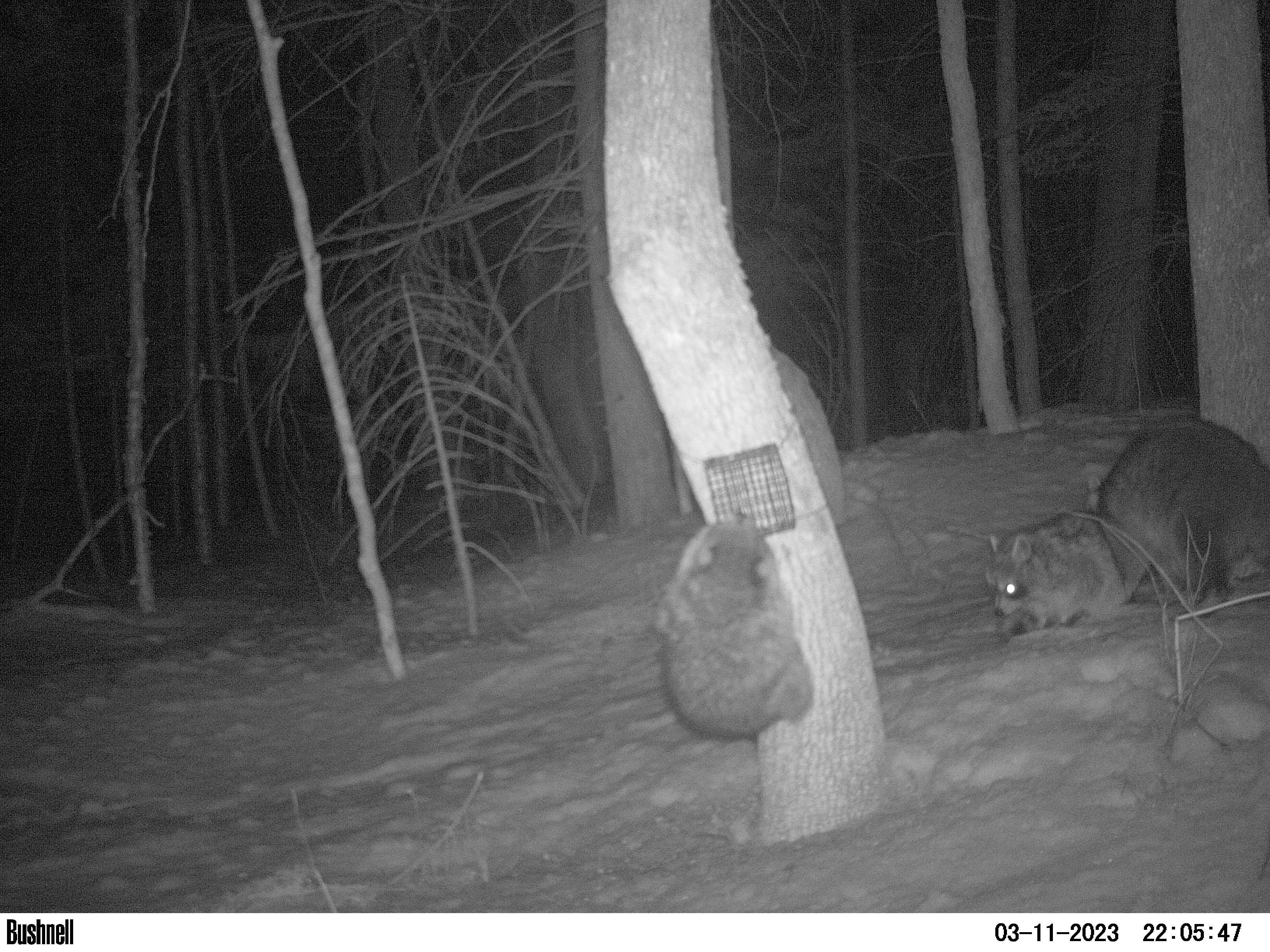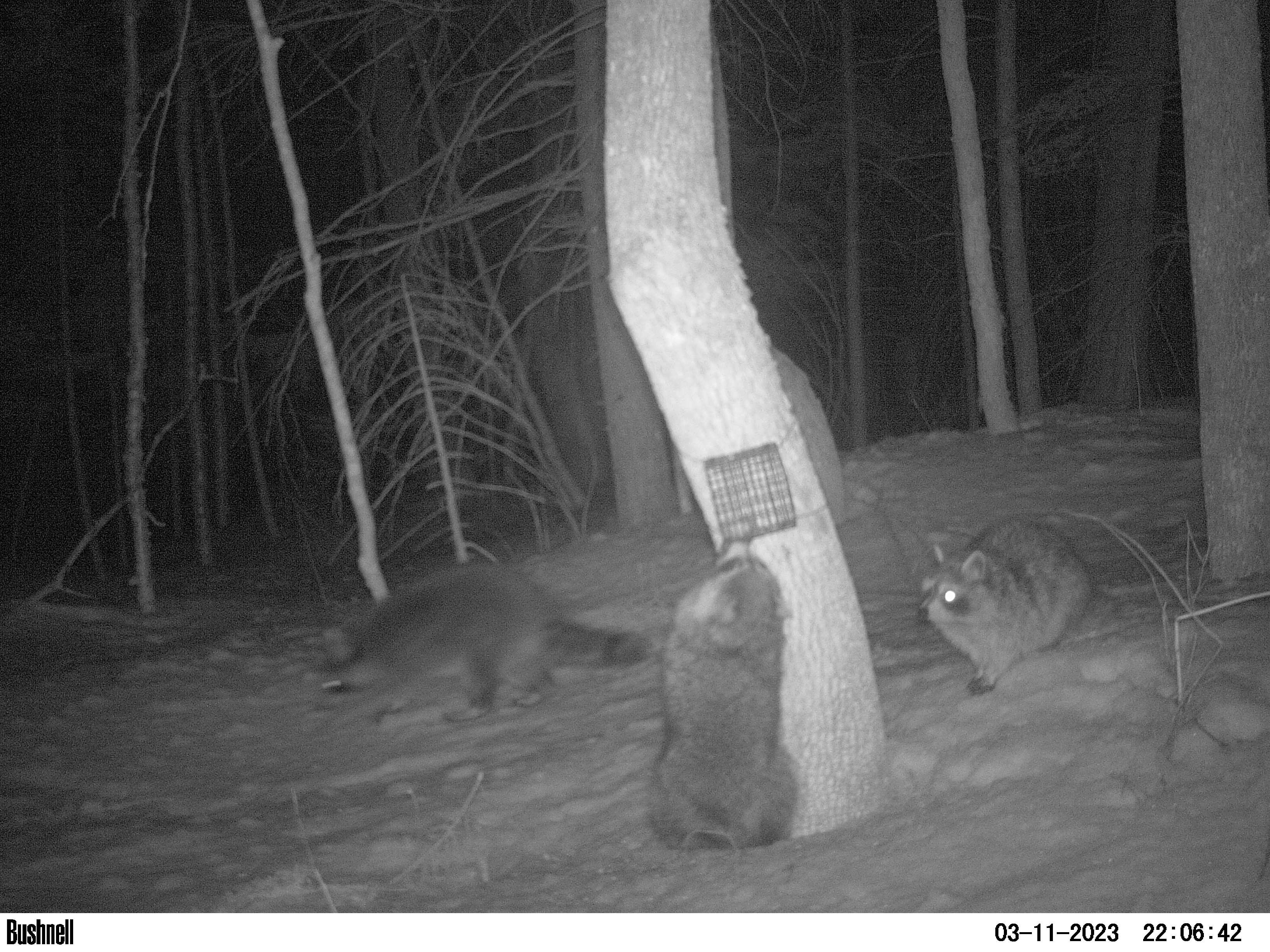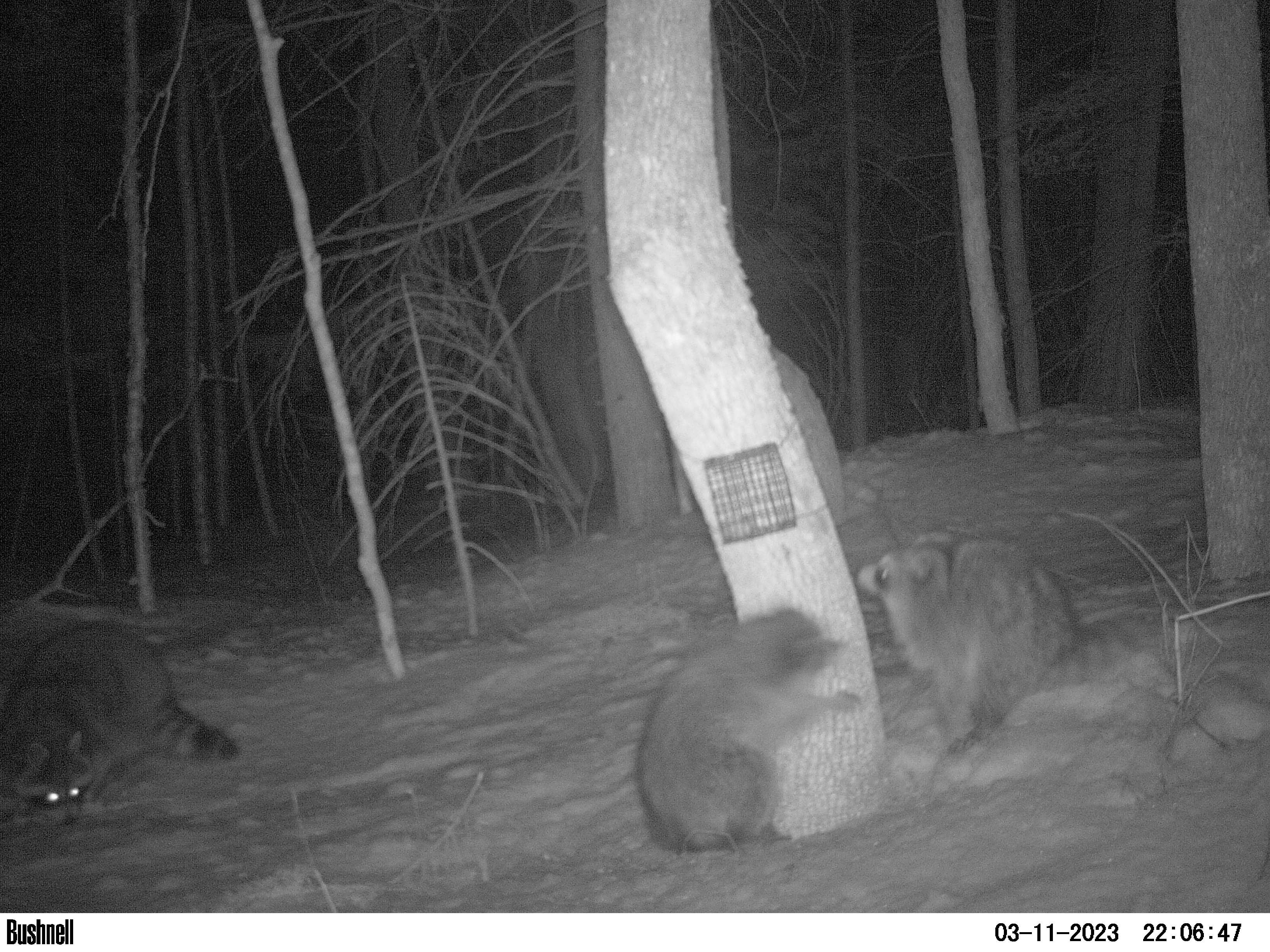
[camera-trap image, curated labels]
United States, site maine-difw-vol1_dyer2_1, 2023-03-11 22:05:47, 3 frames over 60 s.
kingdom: Animalia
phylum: Chordata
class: Mammalia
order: Carnivora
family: Procyonidae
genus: Procyon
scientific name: Procyon lotor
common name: raccoon